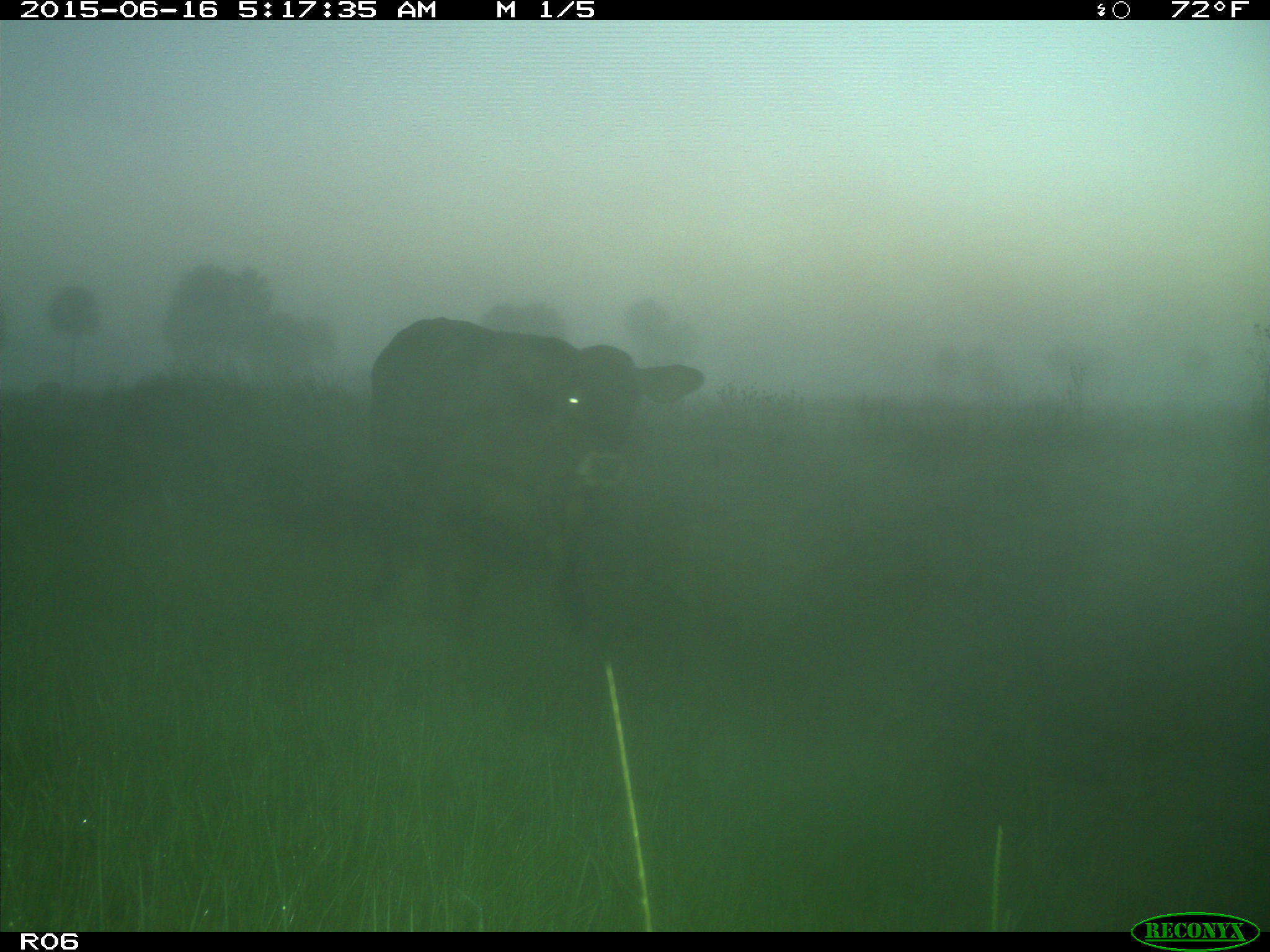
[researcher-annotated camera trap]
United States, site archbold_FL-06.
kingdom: Animalia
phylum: Chordata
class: Mammalia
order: Artiodactyla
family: Bovidae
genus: Bos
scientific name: Bos taurus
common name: domestic cow